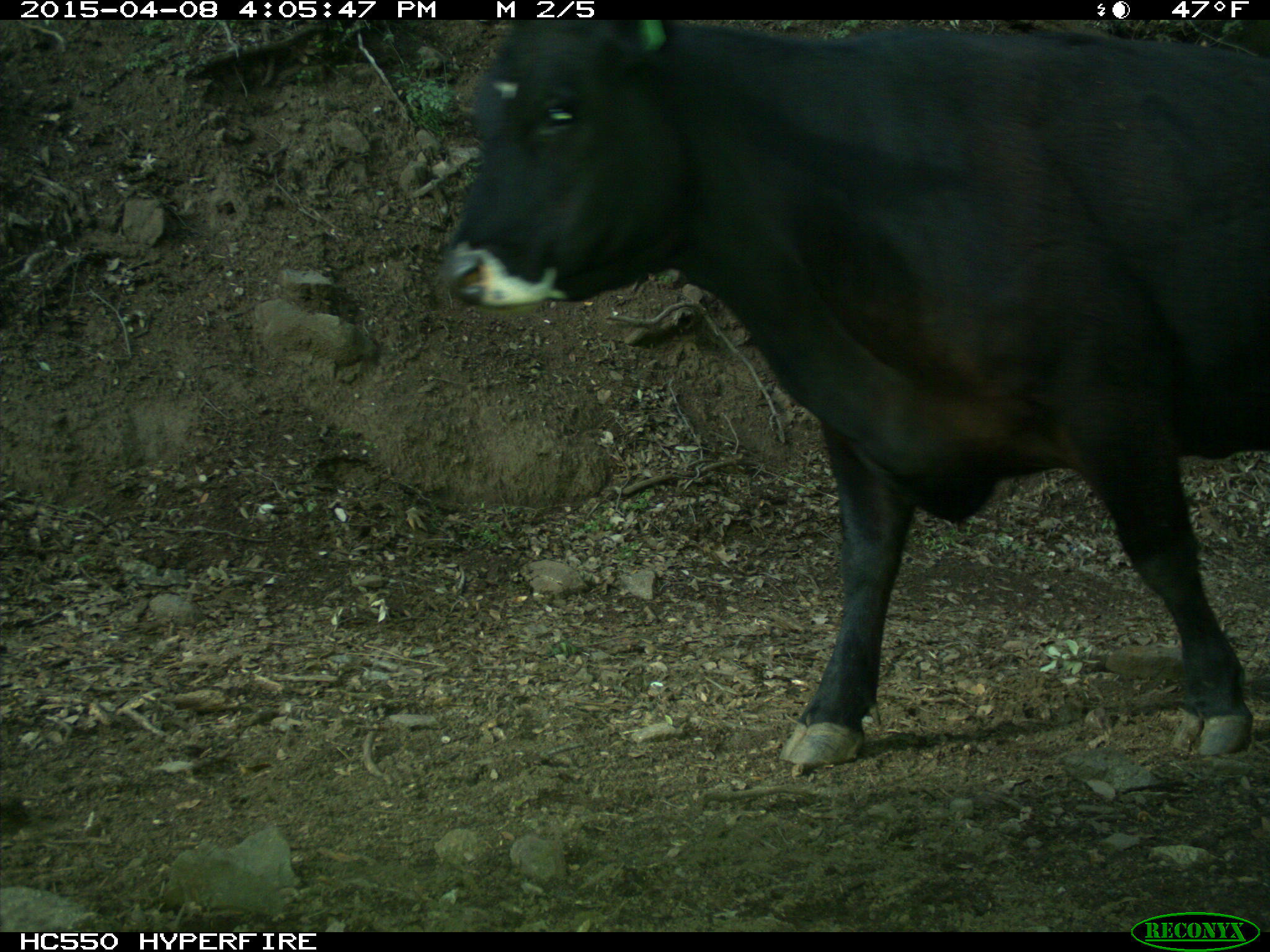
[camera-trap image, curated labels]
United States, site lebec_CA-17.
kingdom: Animalia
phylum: Chordata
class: Mammalia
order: Artiodactyla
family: Bovidae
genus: Bos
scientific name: Bos taurus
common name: domestic cow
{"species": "Bos taurus (domestic cow)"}